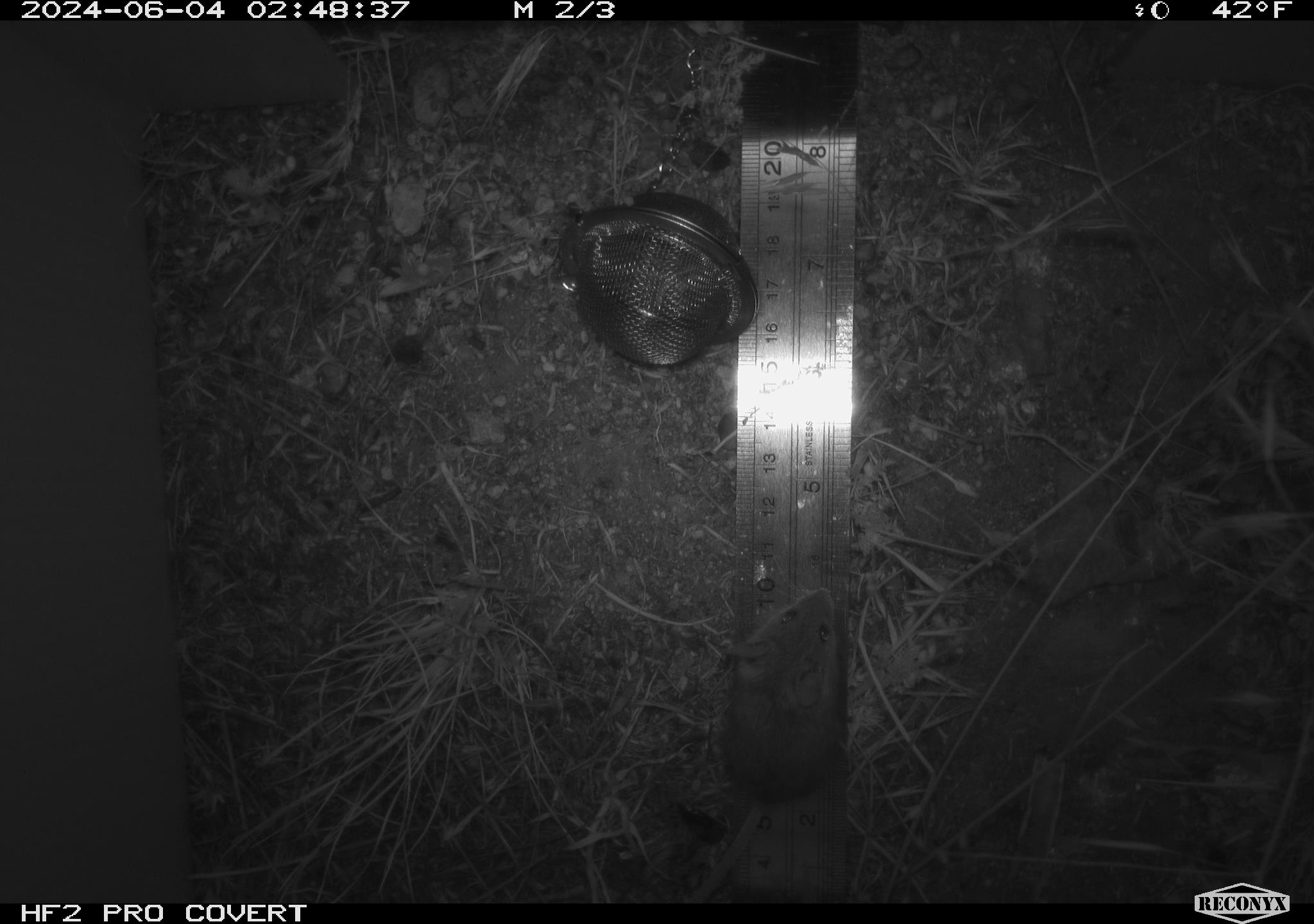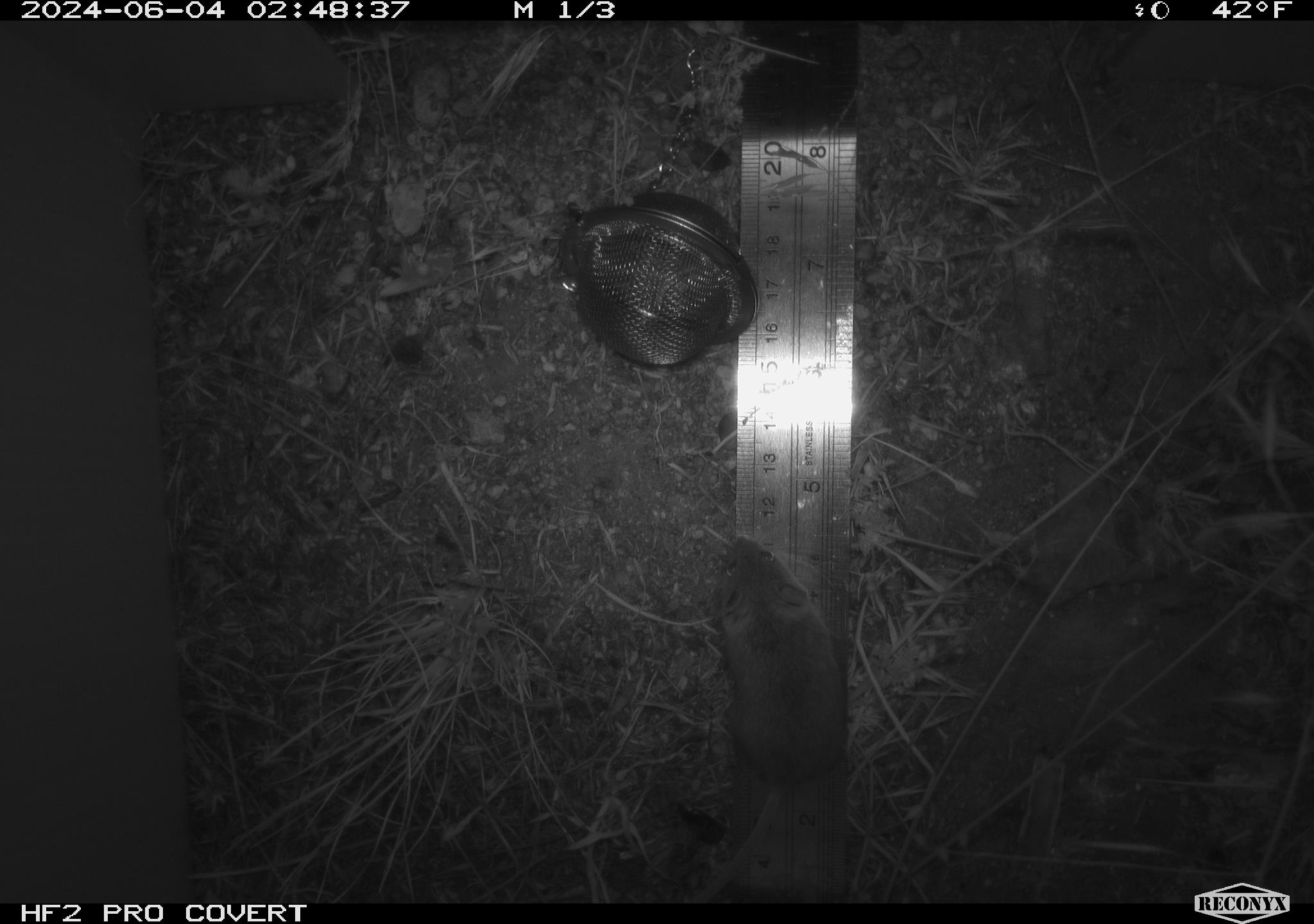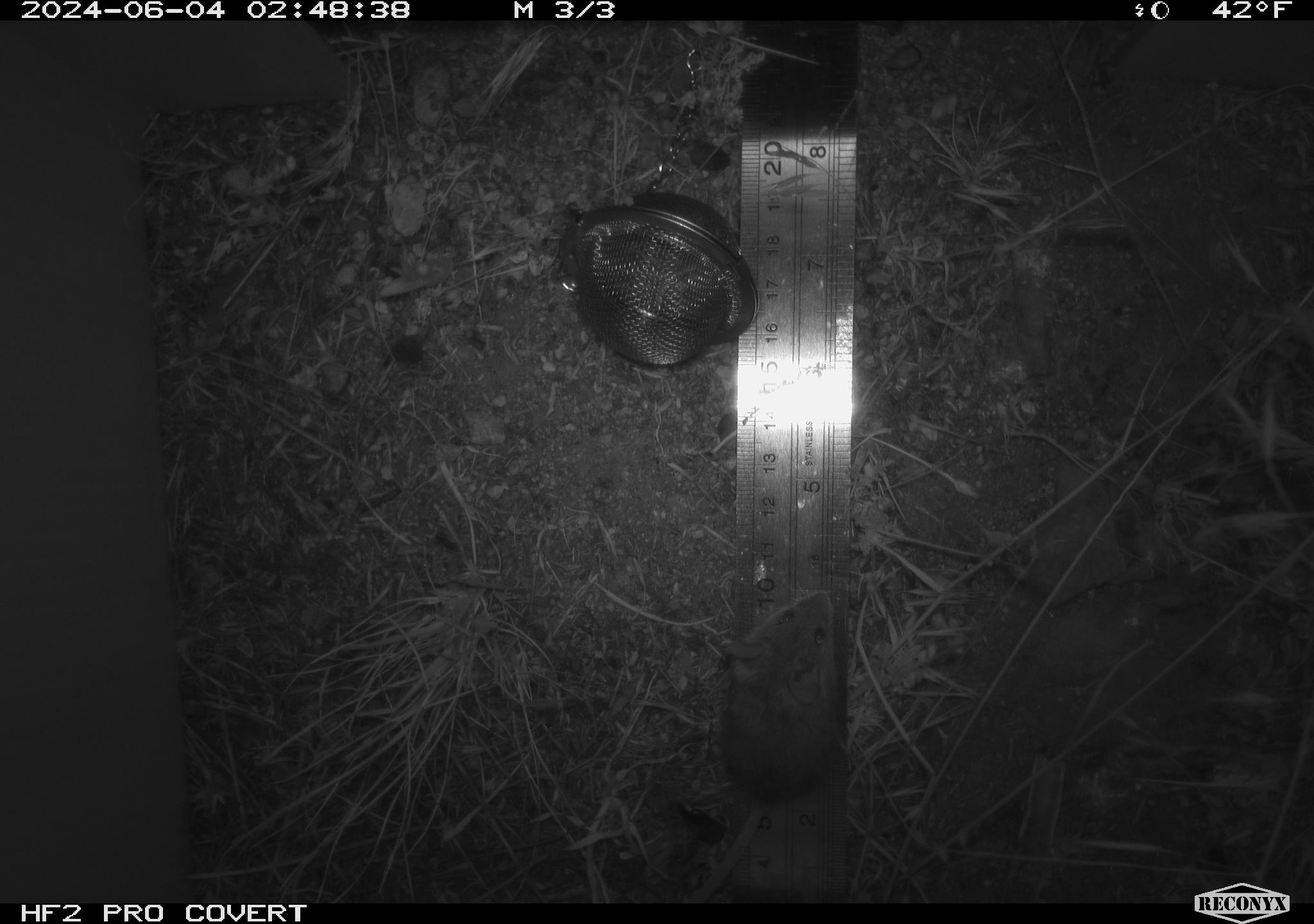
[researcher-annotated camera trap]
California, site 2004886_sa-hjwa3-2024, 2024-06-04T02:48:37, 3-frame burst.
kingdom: Animalia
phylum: Chordata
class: Mammalia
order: Rodentia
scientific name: Rodentia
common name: rodent